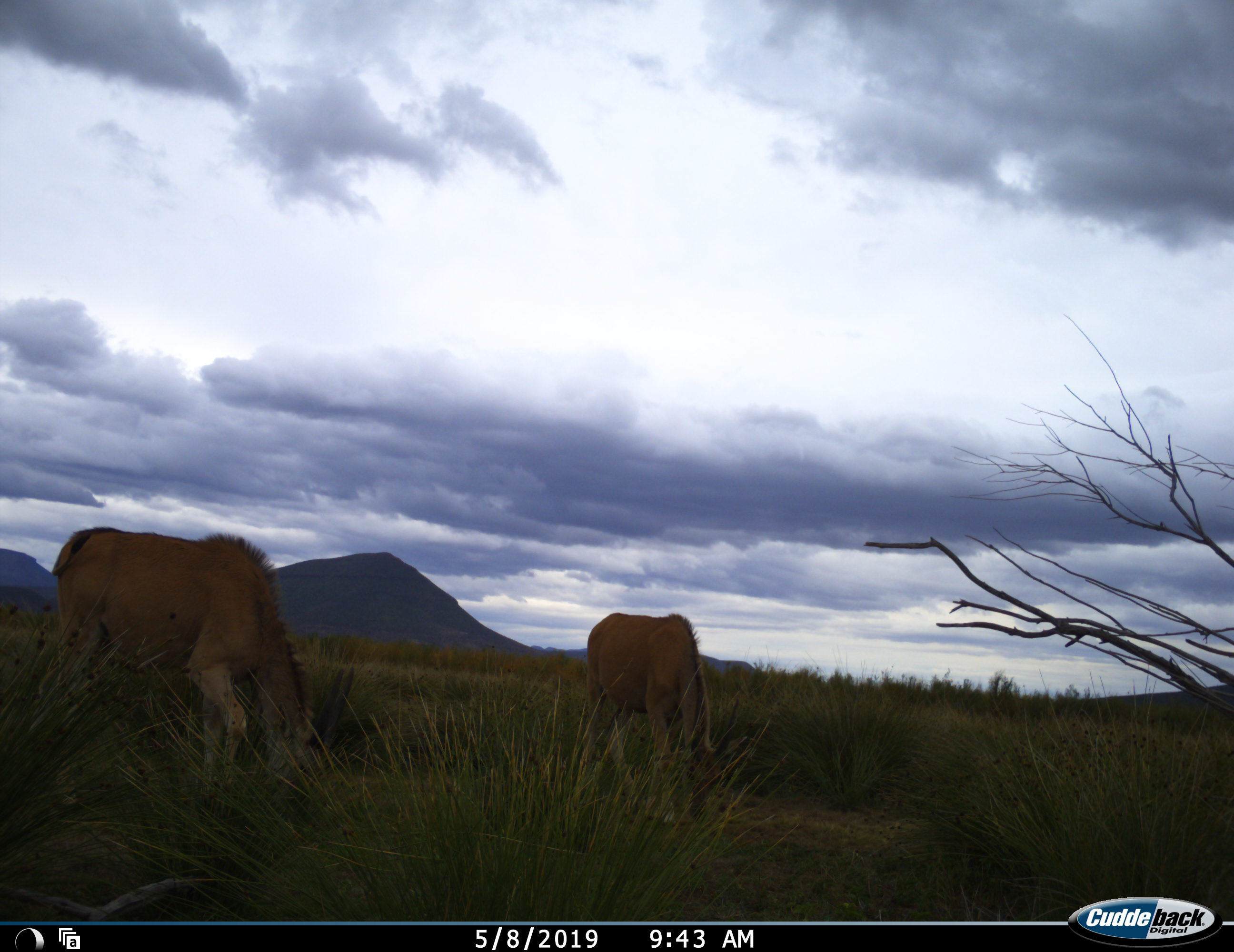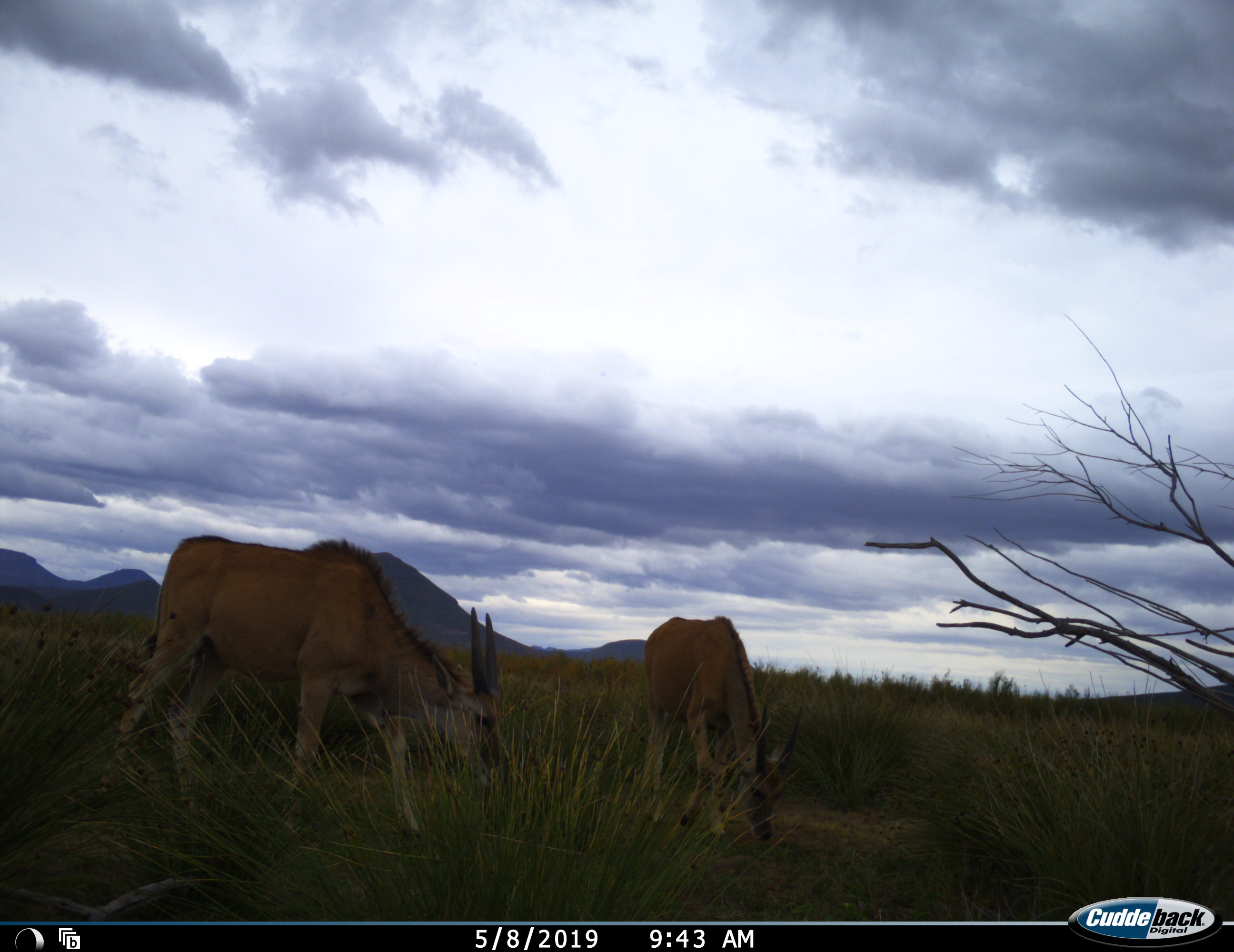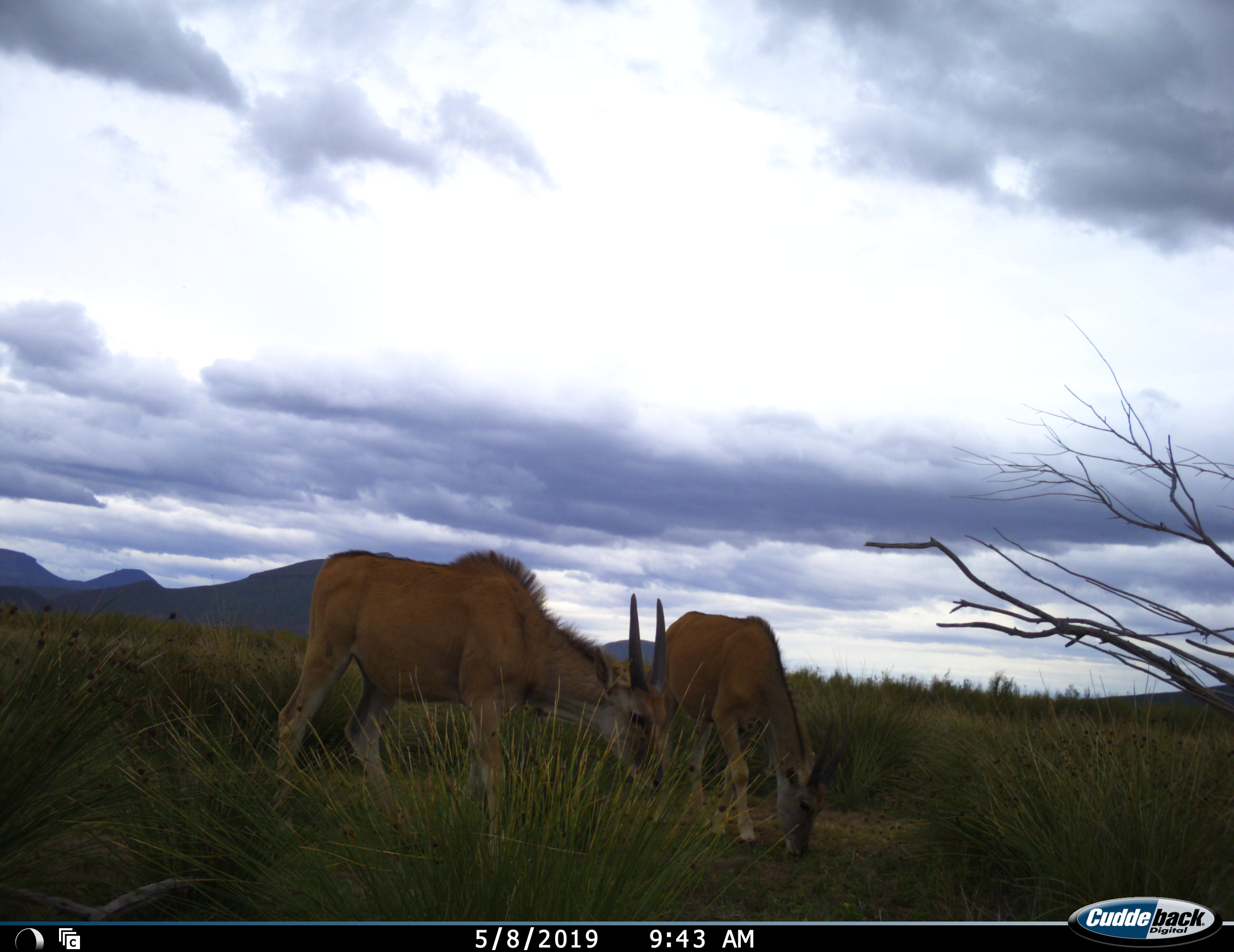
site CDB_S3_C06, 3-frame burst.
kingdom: Animalia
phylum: Chordata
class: Mammalia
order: Artiodactyla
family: Bovidae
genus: Tragelaphus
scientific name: Tragelaphus oryx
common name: eland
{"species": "eland (Tragelaphus oryx)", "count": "2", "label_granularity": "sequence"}